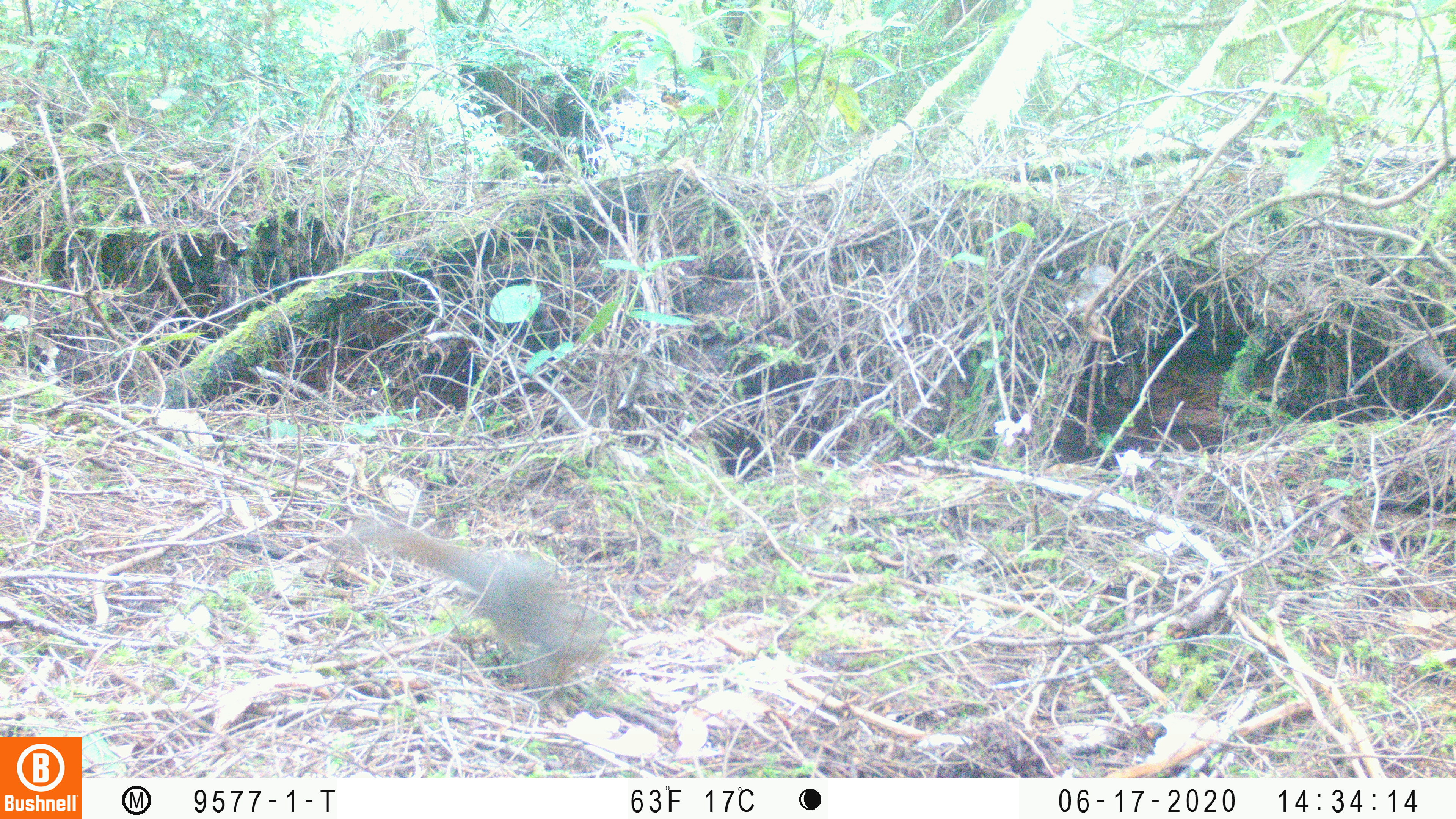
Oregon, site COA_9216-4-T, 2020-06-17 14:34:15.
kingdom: Animalia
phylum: Chordata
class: Mammalia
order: Rodentia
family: Sciuridae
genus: Tamiasciurus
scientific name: Tamiasciurus douglasii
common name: douglas squirrel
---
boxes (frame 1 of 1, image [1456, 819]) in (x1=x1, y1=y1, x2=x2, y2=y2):
douglas squirrel: (x1=403, y1=525, x2=636, y2=705)